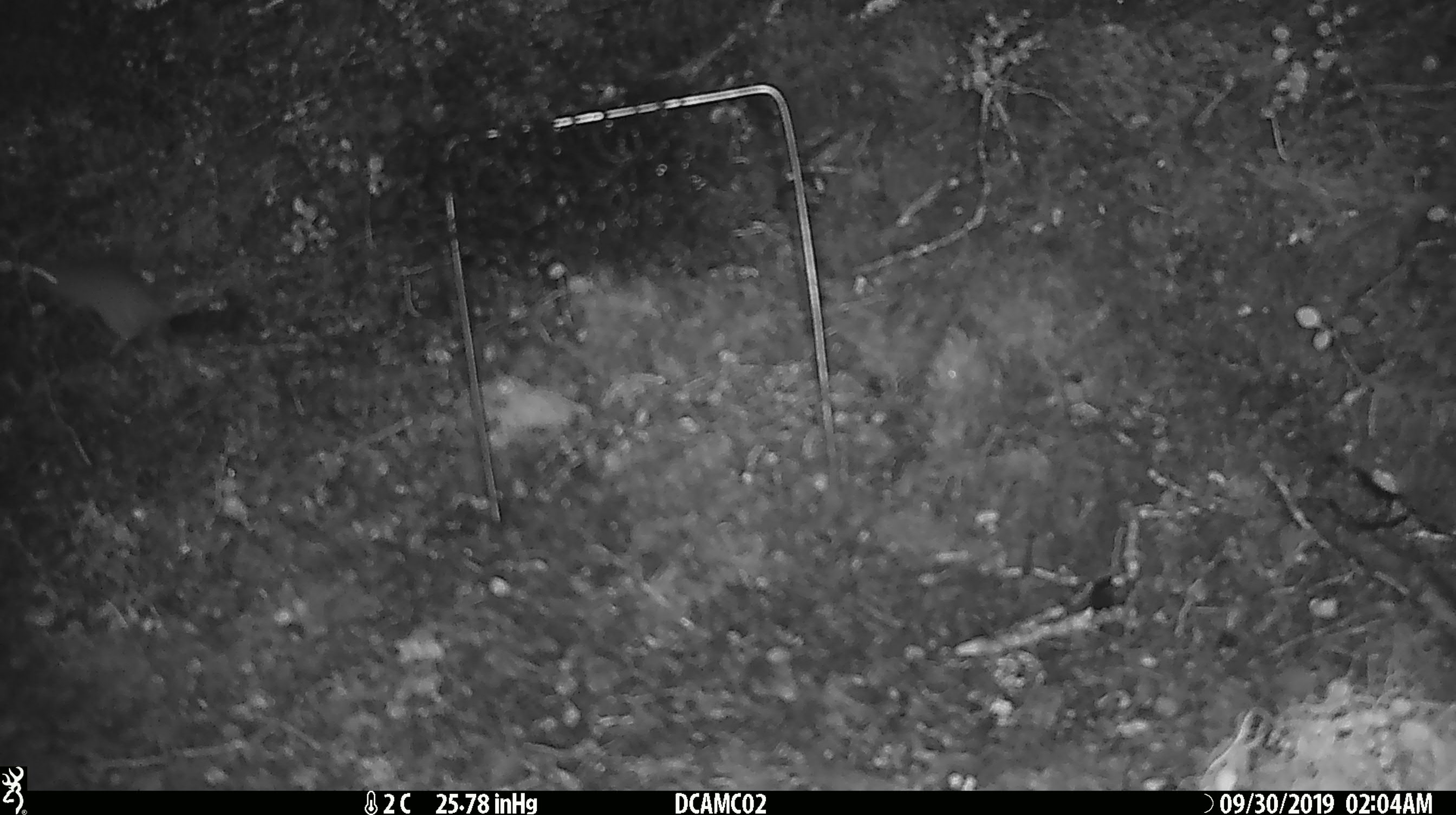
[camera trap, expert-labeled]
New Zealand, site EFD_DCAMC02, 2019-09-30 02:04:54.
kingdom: Animalia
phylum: Chordata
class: Mammalia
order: Rodentia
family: Muridae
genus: Mus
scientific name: Mus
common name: mouse